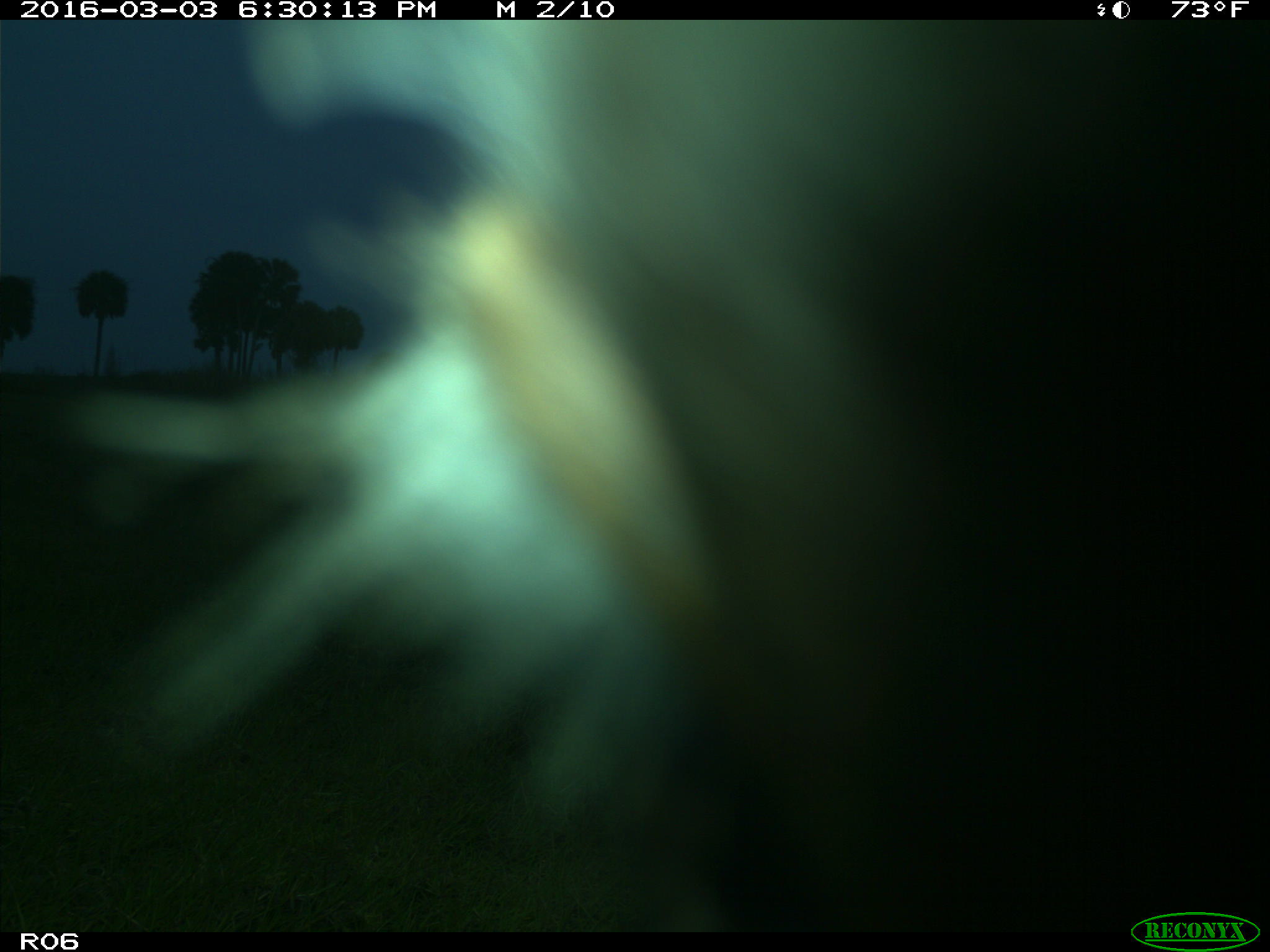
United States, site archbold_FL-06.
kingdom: Animalia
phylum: Chordata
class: Mammalia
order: Artiodactyla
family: Bovidae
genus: Bos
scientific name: Bos taurus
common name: domestic cow